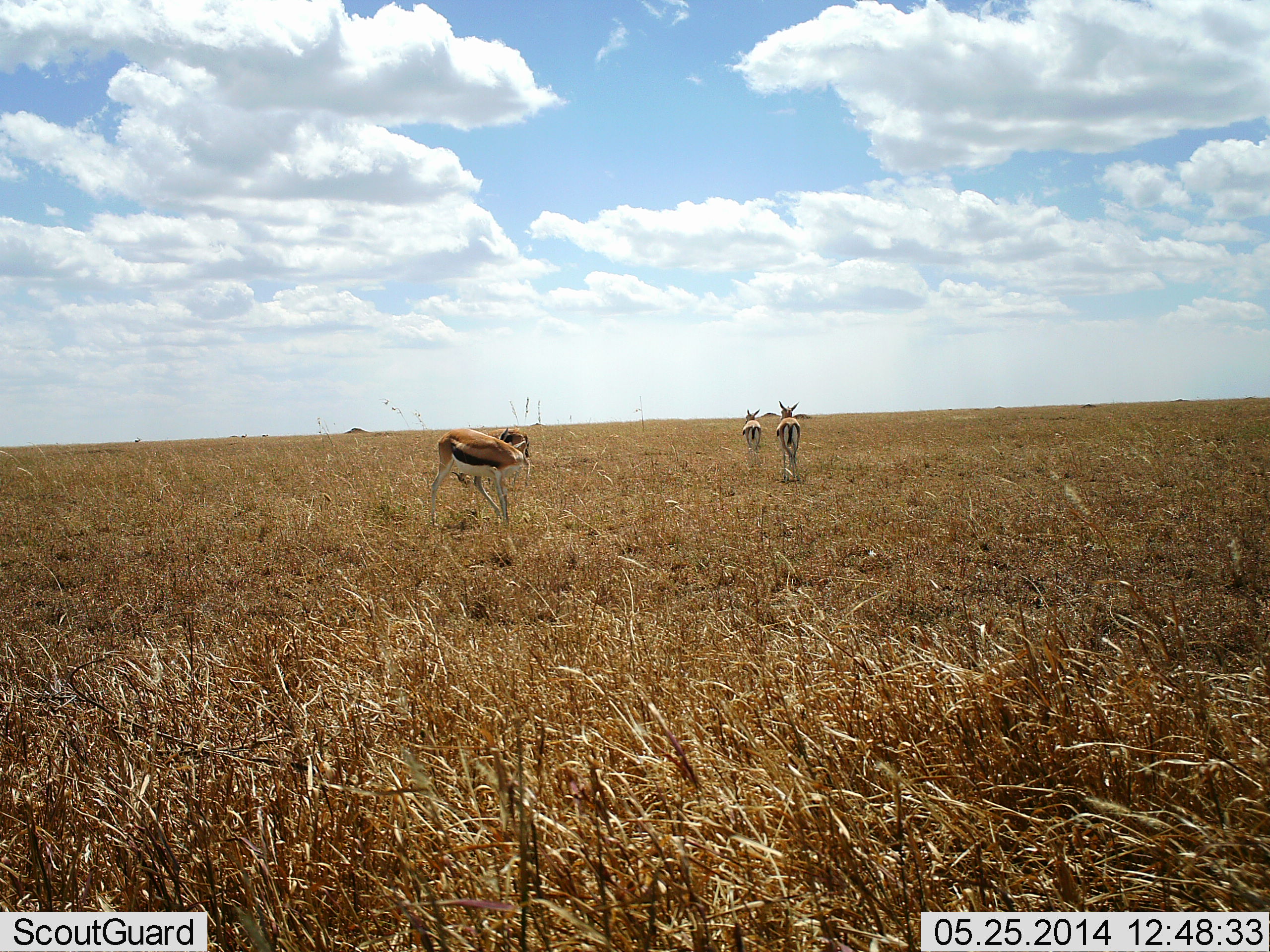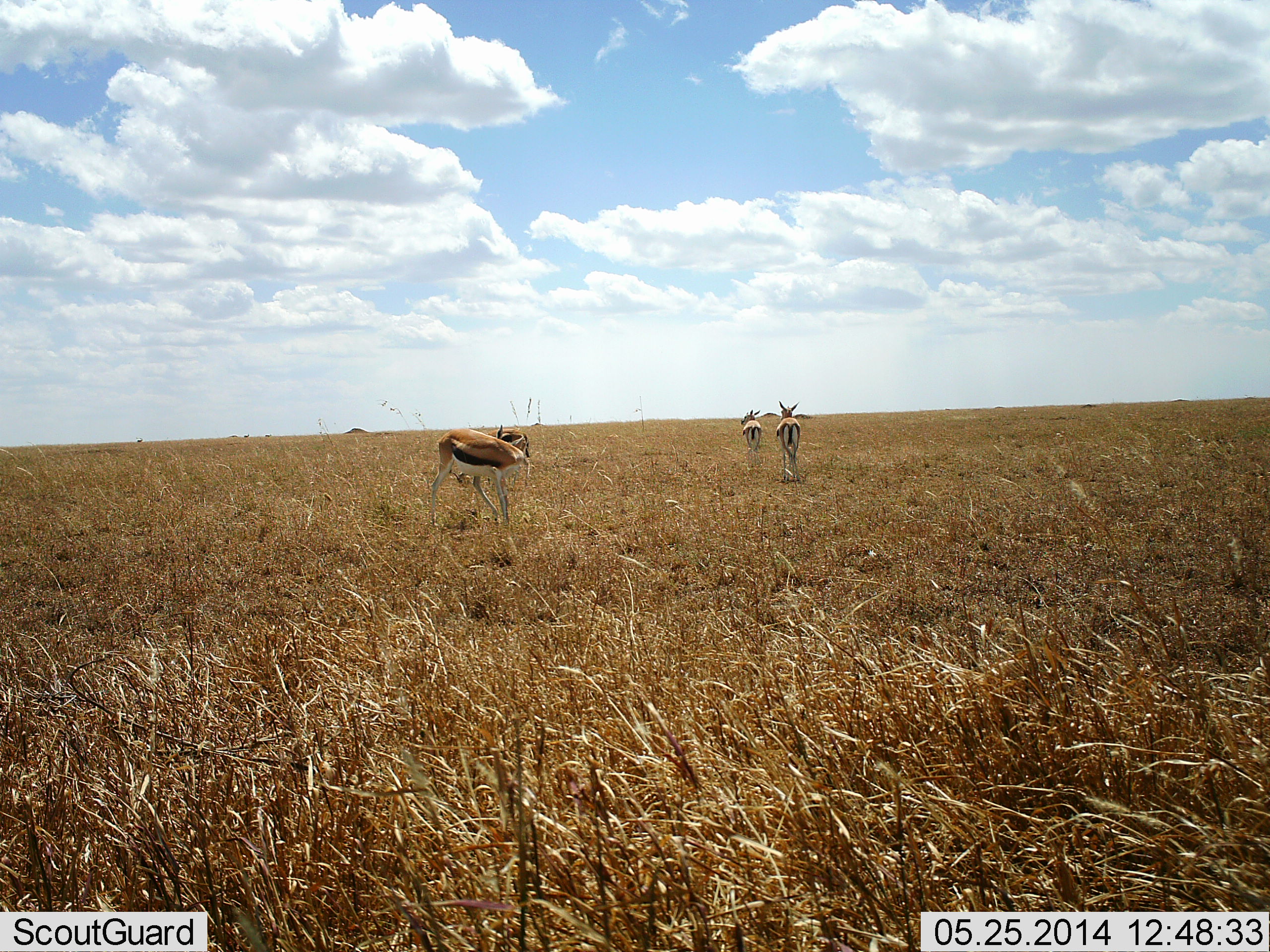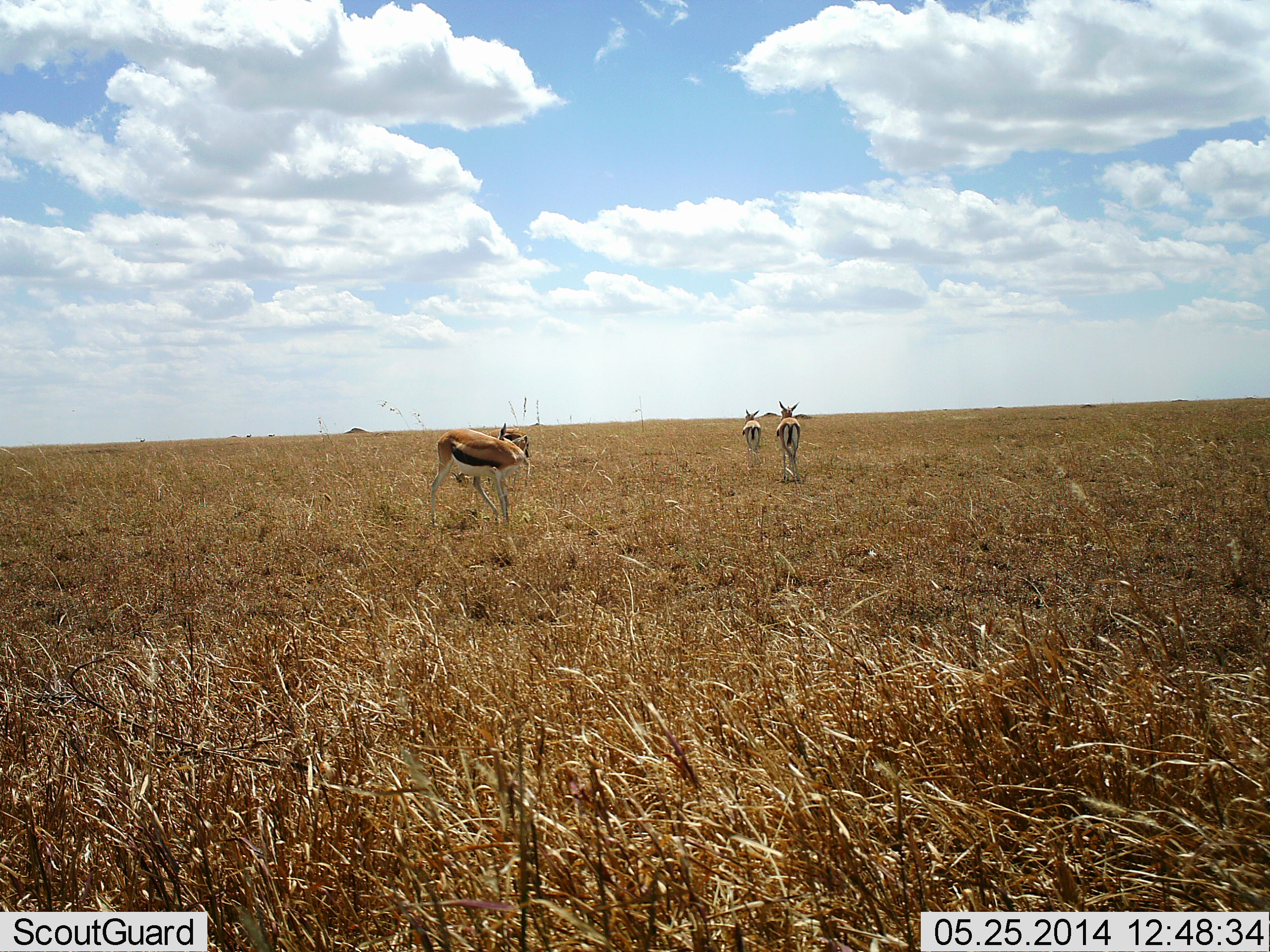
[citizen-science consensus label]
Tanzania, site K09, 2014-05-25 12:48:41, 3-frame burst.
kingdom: Animalia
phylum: Chordata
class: Mammalia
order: Artiodactyla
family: Bovidae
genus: Eudorcas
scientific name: Eudorcas thomsonii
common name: thomson's gazelle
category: gazellethomsons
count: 3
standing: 60%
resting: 10%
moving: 30%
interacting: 0%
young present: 0%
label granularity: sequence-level